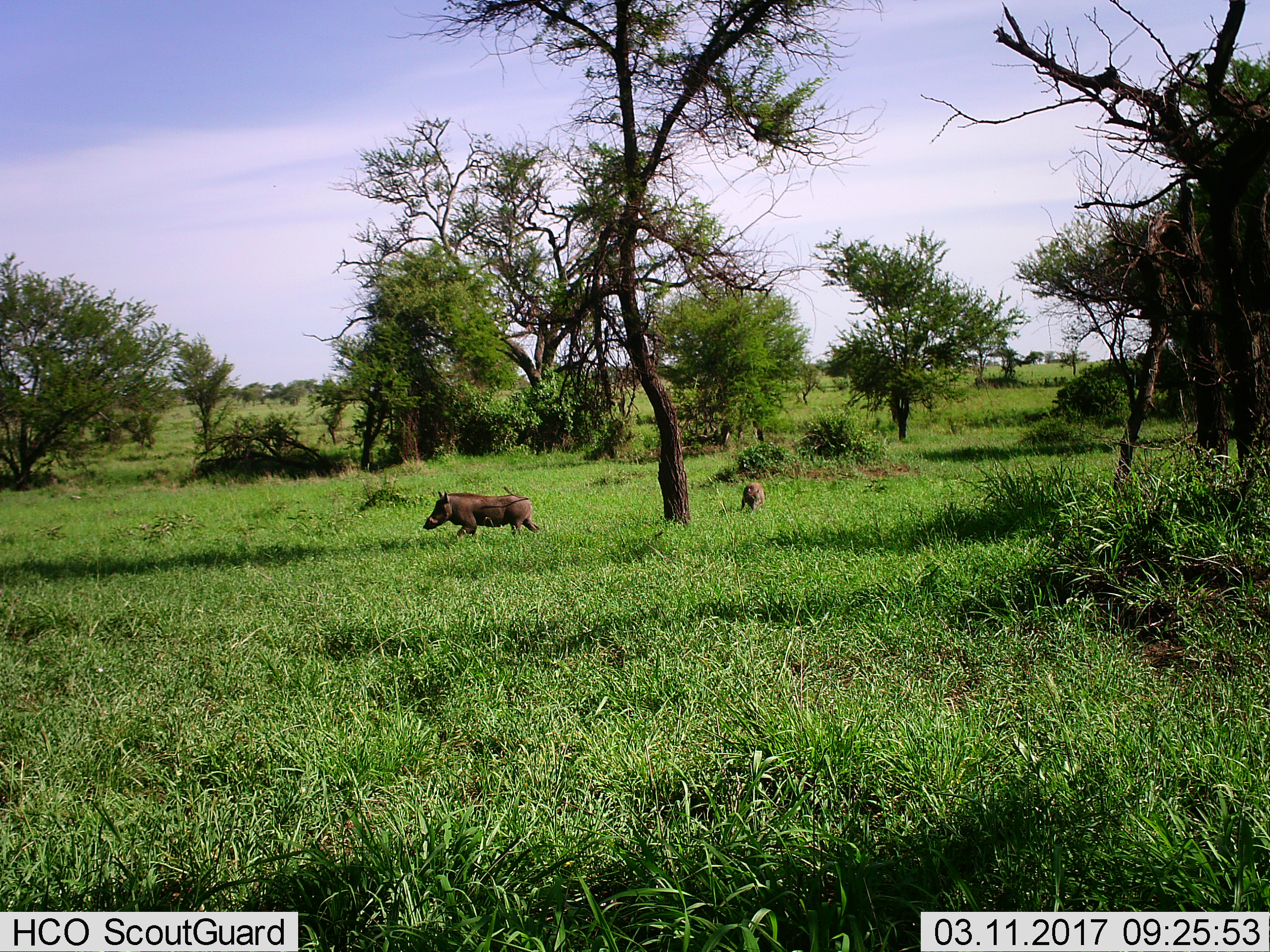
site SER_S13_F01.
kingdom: Animalia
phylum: Chordata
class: Mammalia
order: Artiodactyla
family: Suidae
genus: Phacochoerus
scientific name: Phacochoerus africanus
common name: warthog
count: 2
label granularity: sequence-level